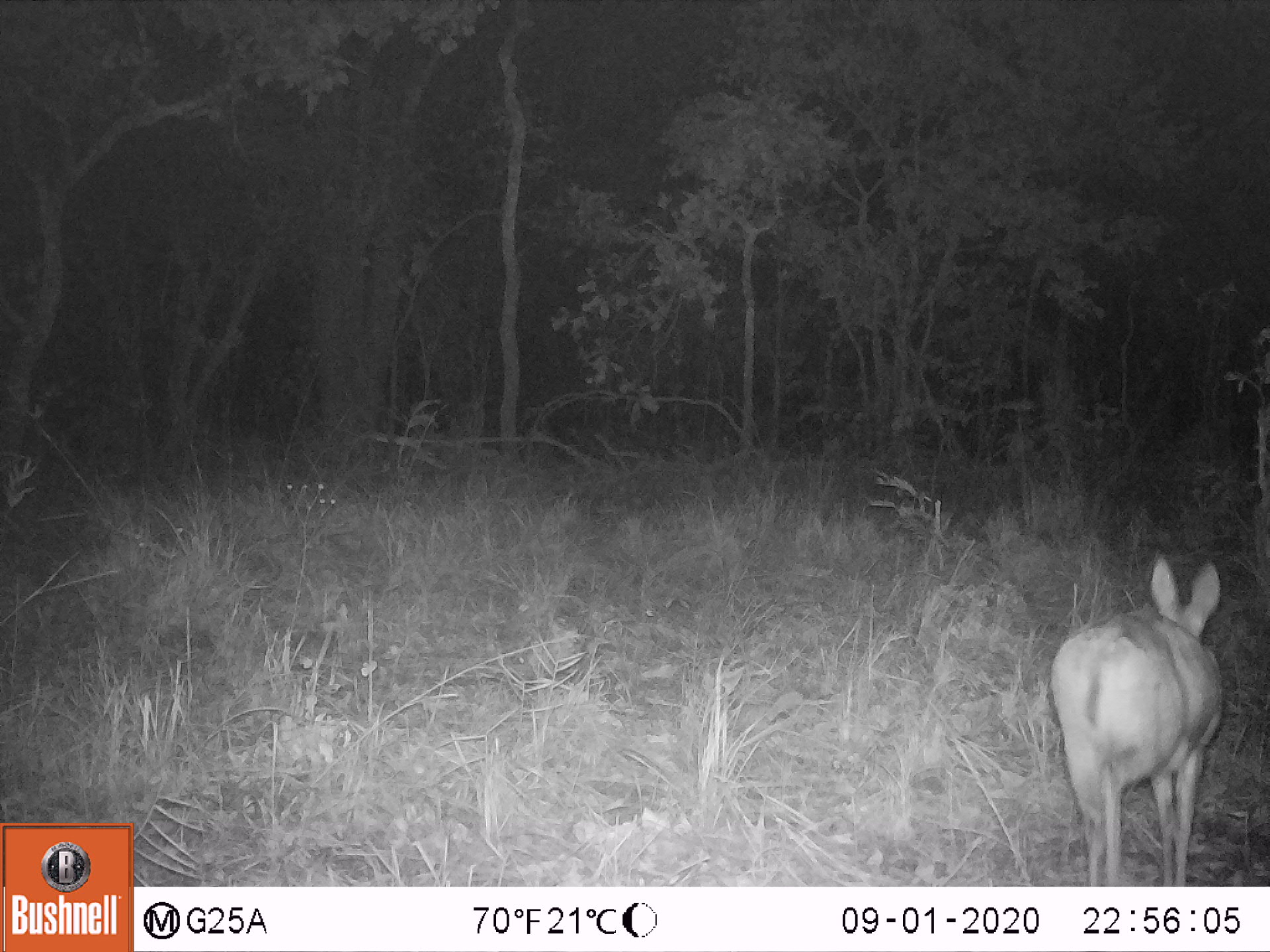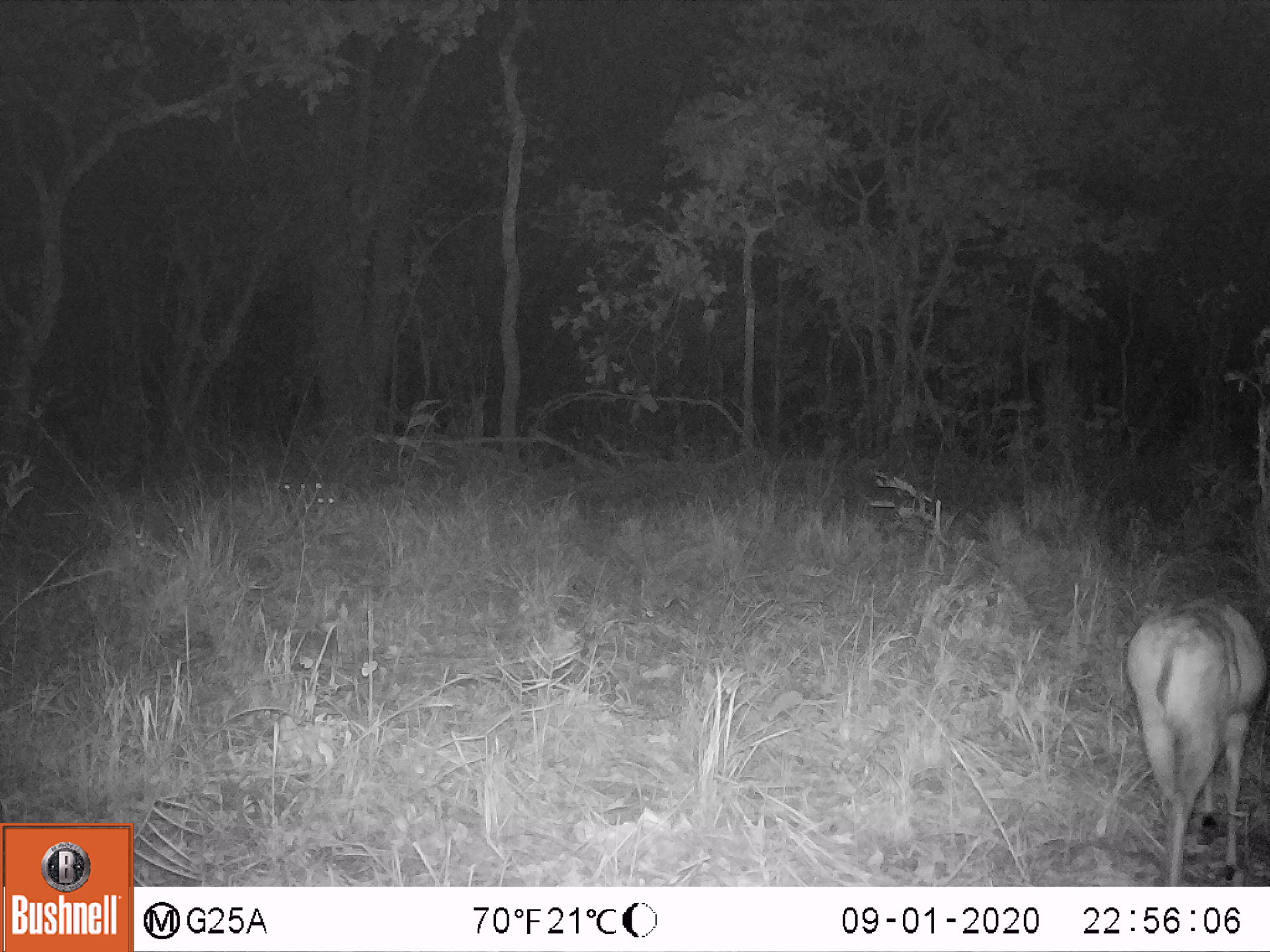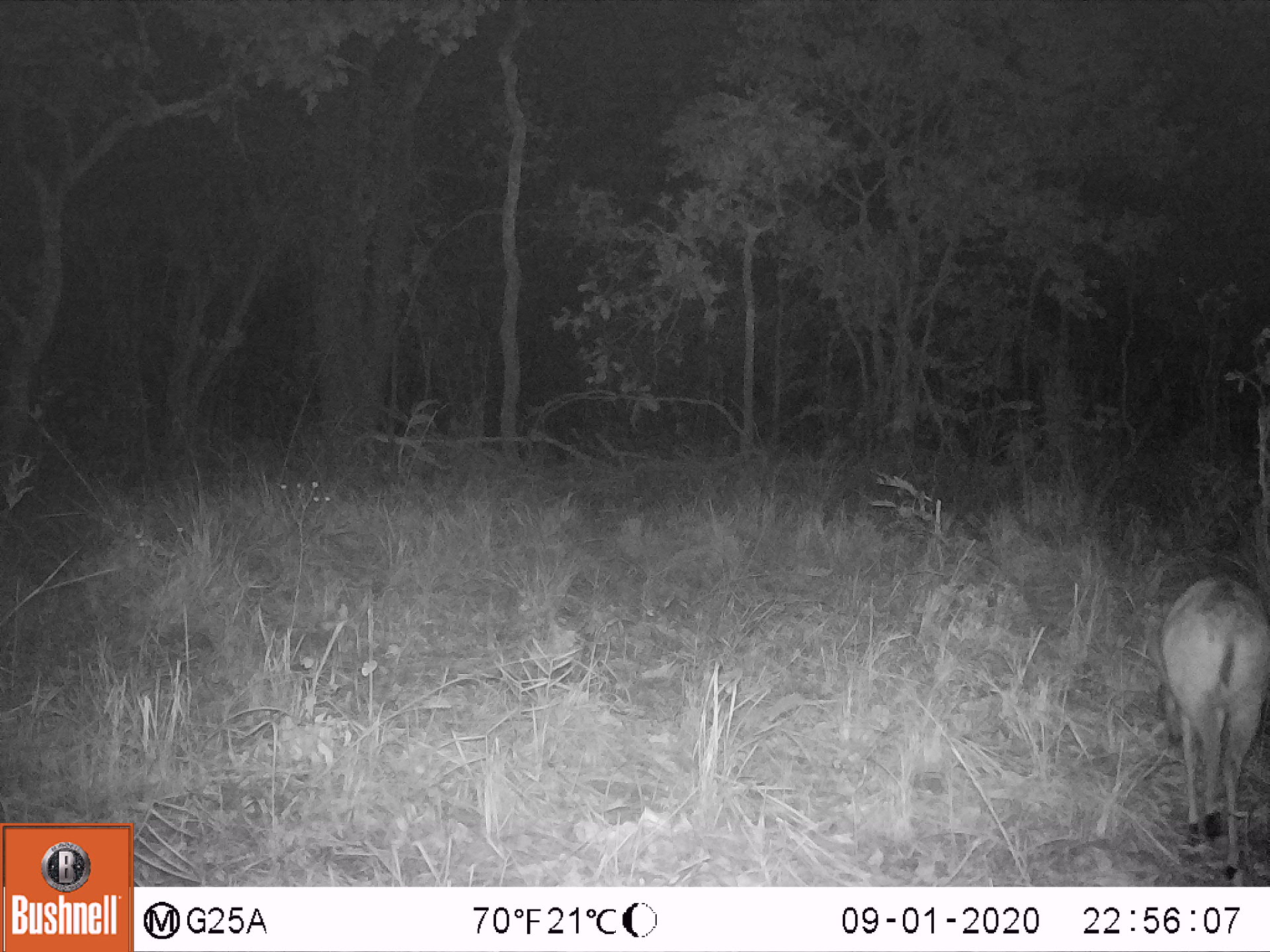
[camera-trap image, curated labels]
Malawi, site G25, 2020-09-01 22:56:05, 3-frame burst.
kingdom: Animalia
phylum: Chordata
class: Mammalia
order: Artiodactyla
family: Bovidae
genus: Sylvicapra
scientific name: Sylvicapra grimmia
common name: common duiker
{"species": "common duiker (Sylvicapra grimmia)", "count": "1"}